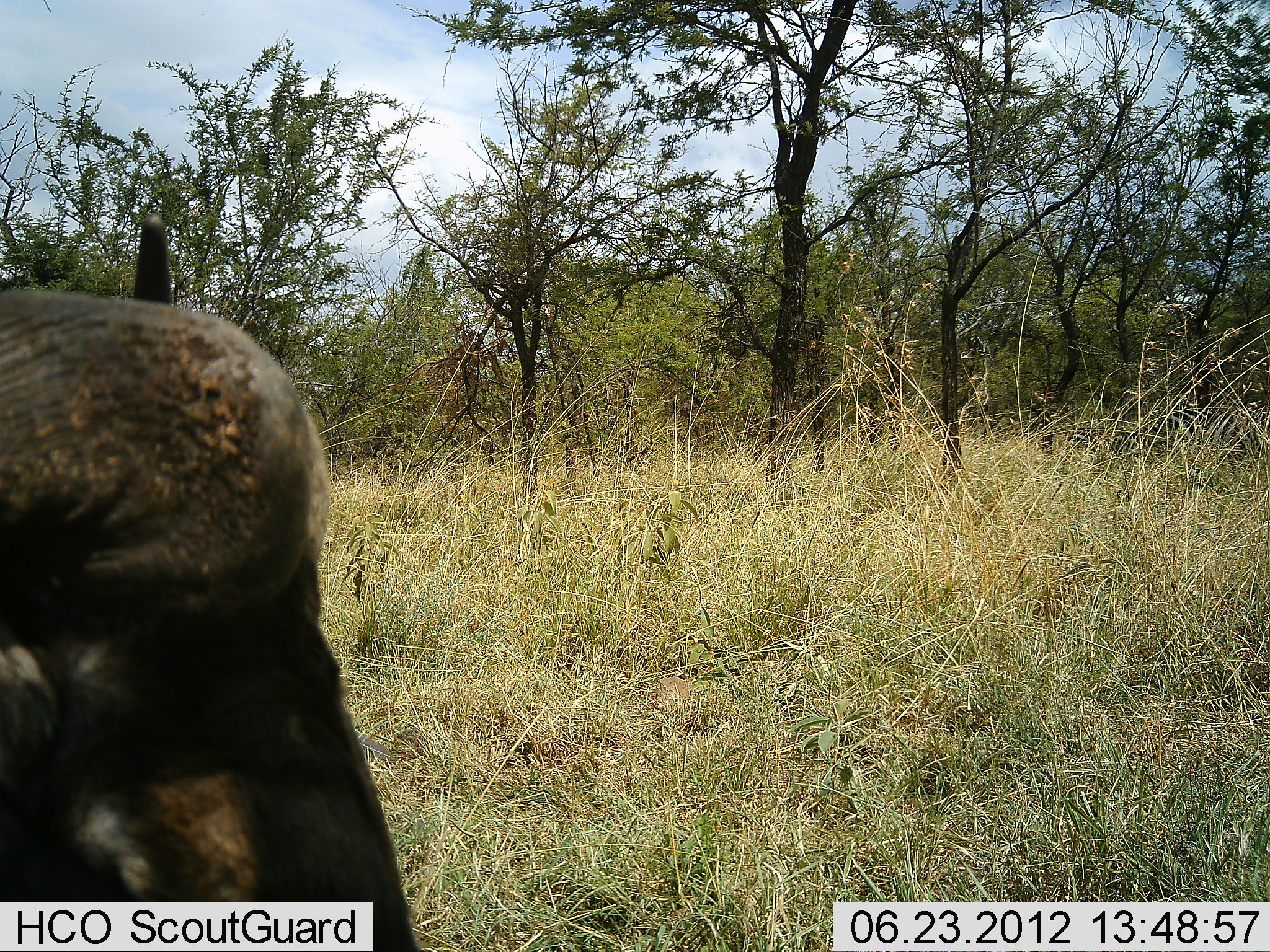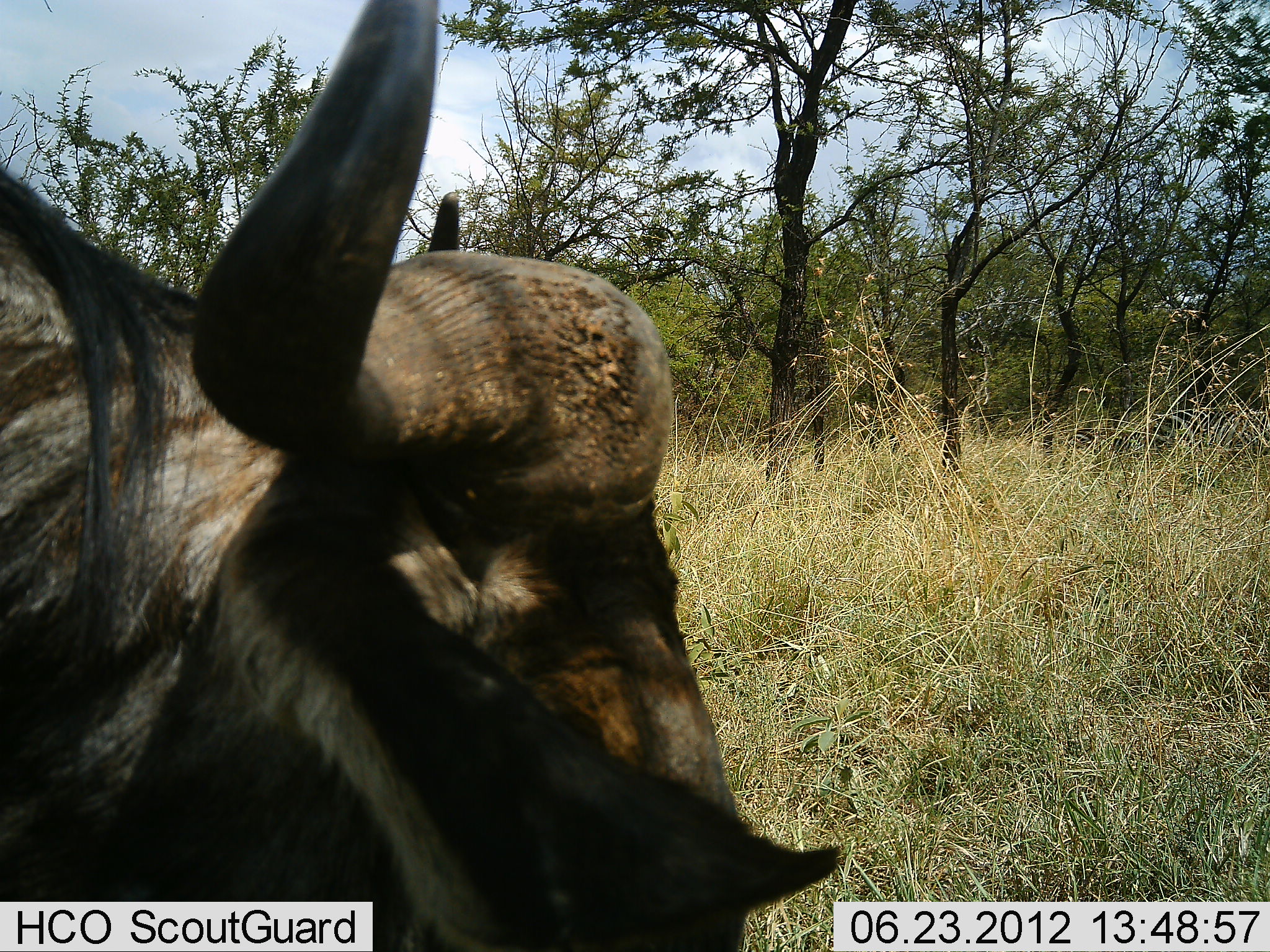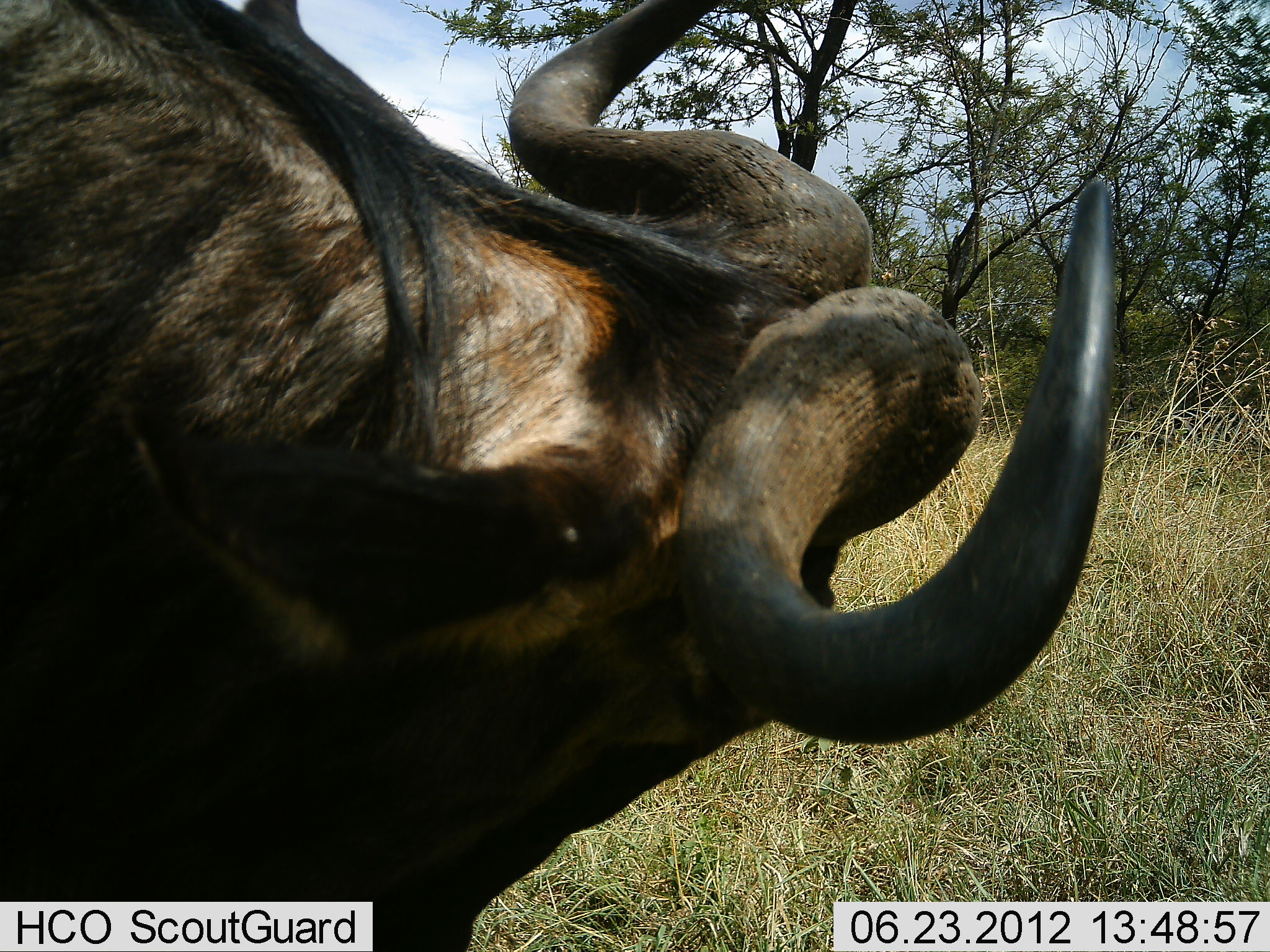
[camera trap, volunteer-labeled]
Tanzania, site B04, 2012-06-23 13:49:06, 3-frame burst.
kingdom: Animalia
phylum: Chordata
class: Mammalia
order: Artiodactyla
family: Bovidae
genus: Connochaetes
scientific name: Connochaetes taurinus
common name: blue wildebeest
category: wildebeest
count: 1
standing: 30%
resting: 0%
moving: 80%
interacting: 0%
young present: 0%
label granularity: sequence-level